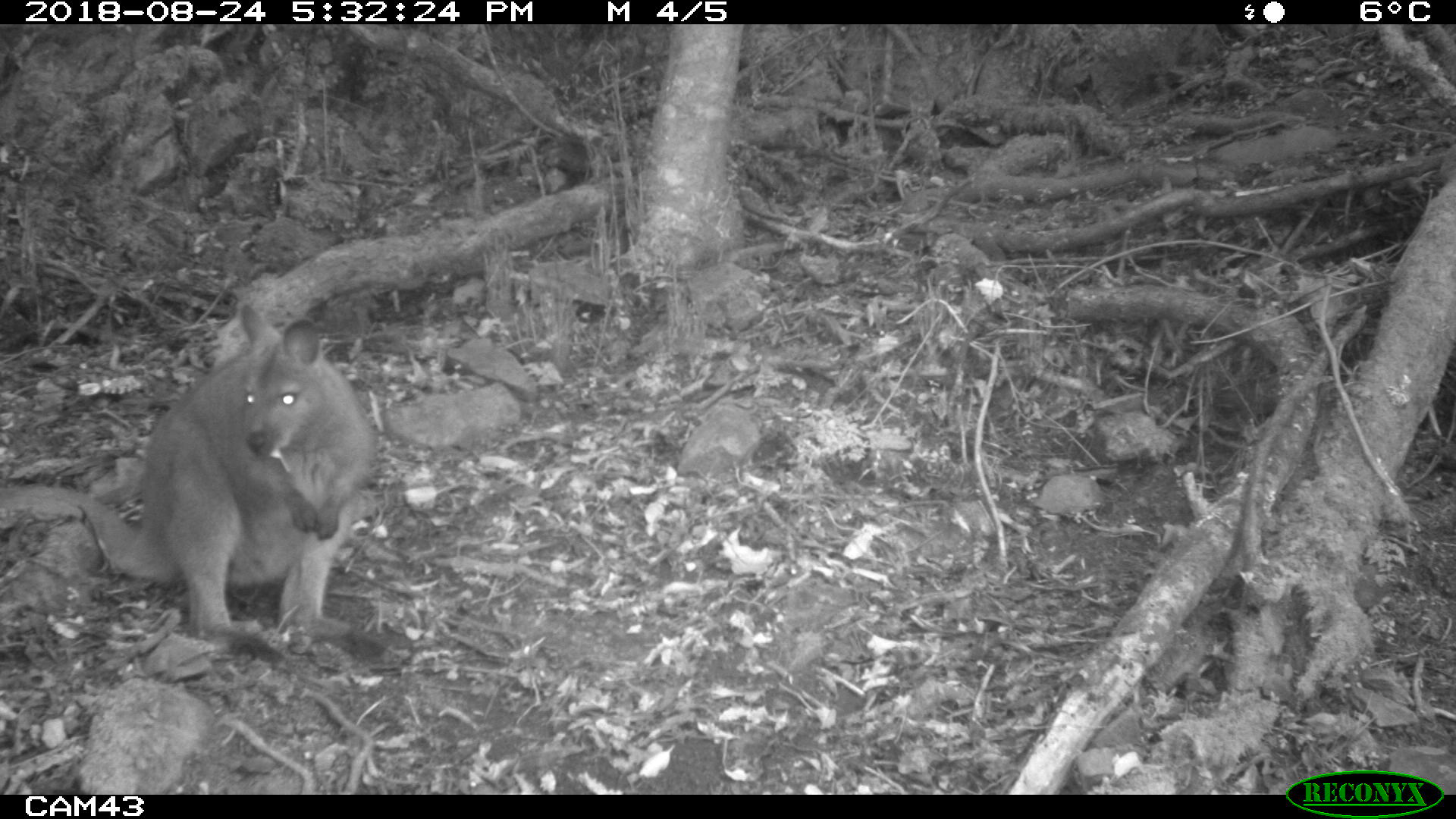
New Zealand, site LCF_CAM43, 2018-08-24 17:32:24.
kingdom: Animalia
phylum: Chordata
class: Mammalia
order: Diprotodontia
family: Macropodidae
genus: Notamacropus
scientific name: Notamacropus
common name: wallaby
Wallaby (Notamacropus).